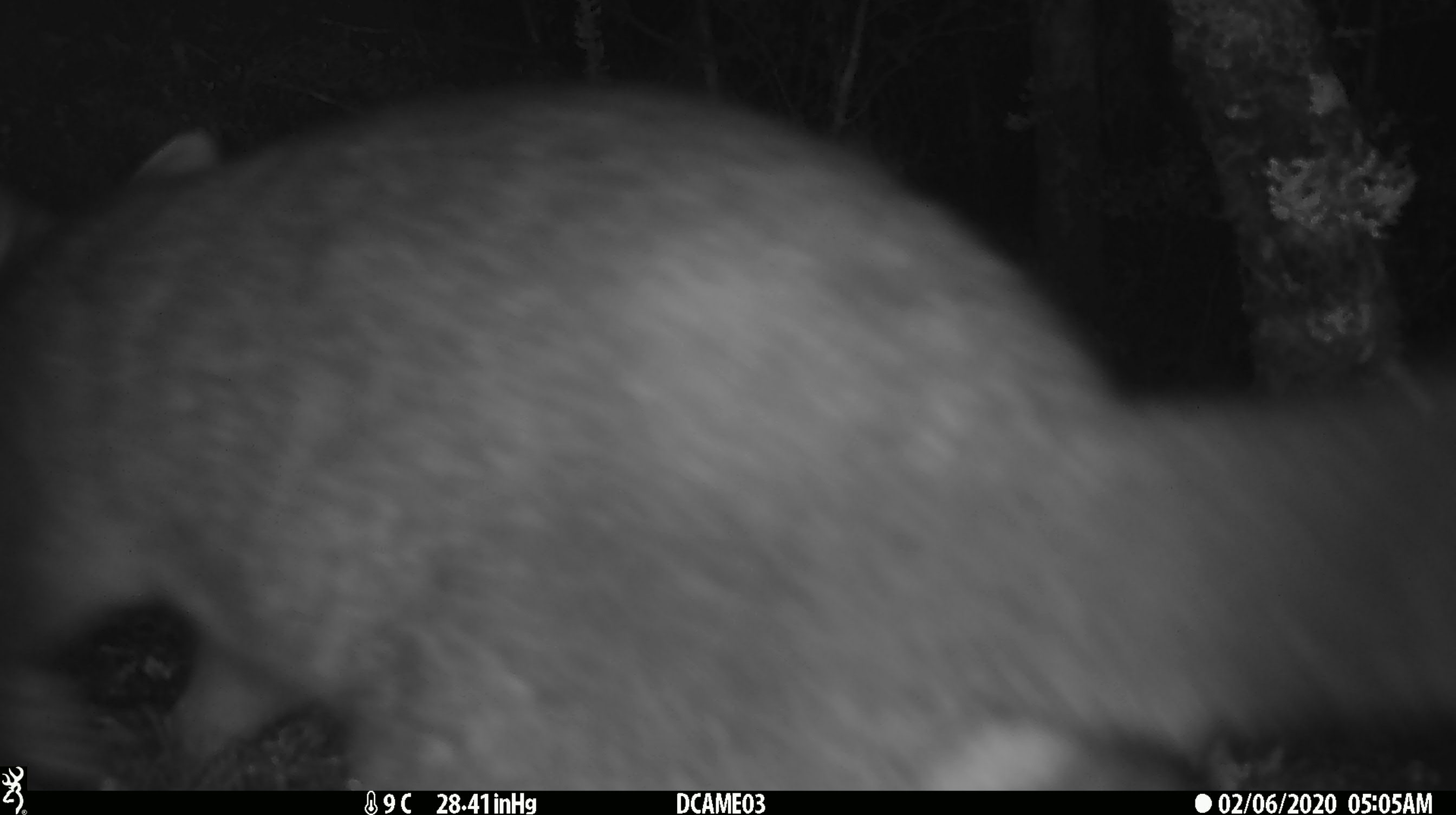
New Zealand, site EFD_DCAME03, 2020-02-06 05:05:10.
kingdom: Animalia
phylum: Chordata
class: Mammalia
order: Diprotodontia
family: Phalangeridae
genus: Trichosurus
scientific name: Trichosurus vulpecula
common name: common brushtail possum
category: possum